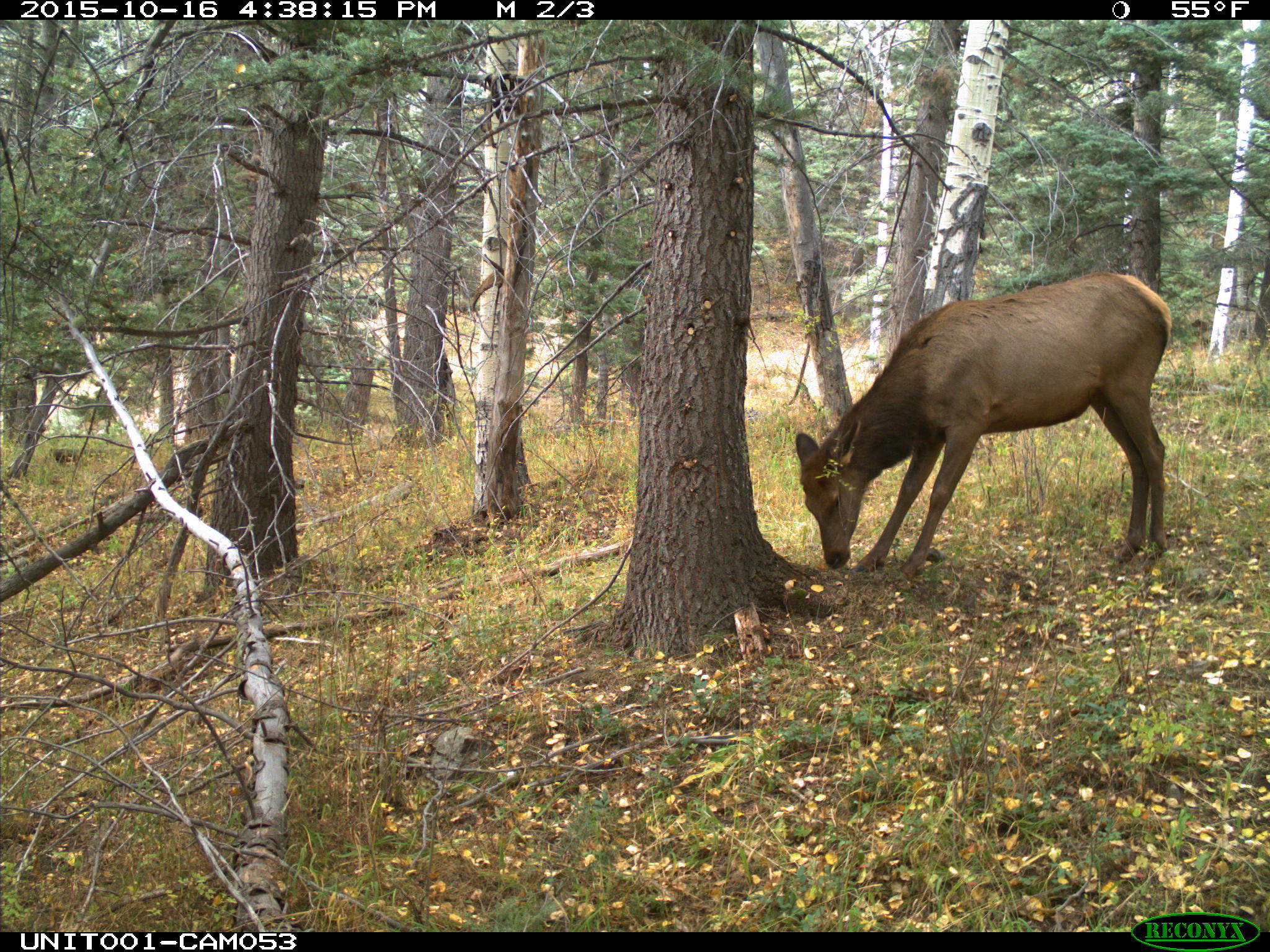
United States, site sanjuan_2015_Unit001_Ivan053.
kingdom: Animalia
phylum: Chordata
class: Mammalia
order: Artiodactyla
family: Cervidae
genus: Cervus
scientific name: Cervus elaphus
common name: red deer